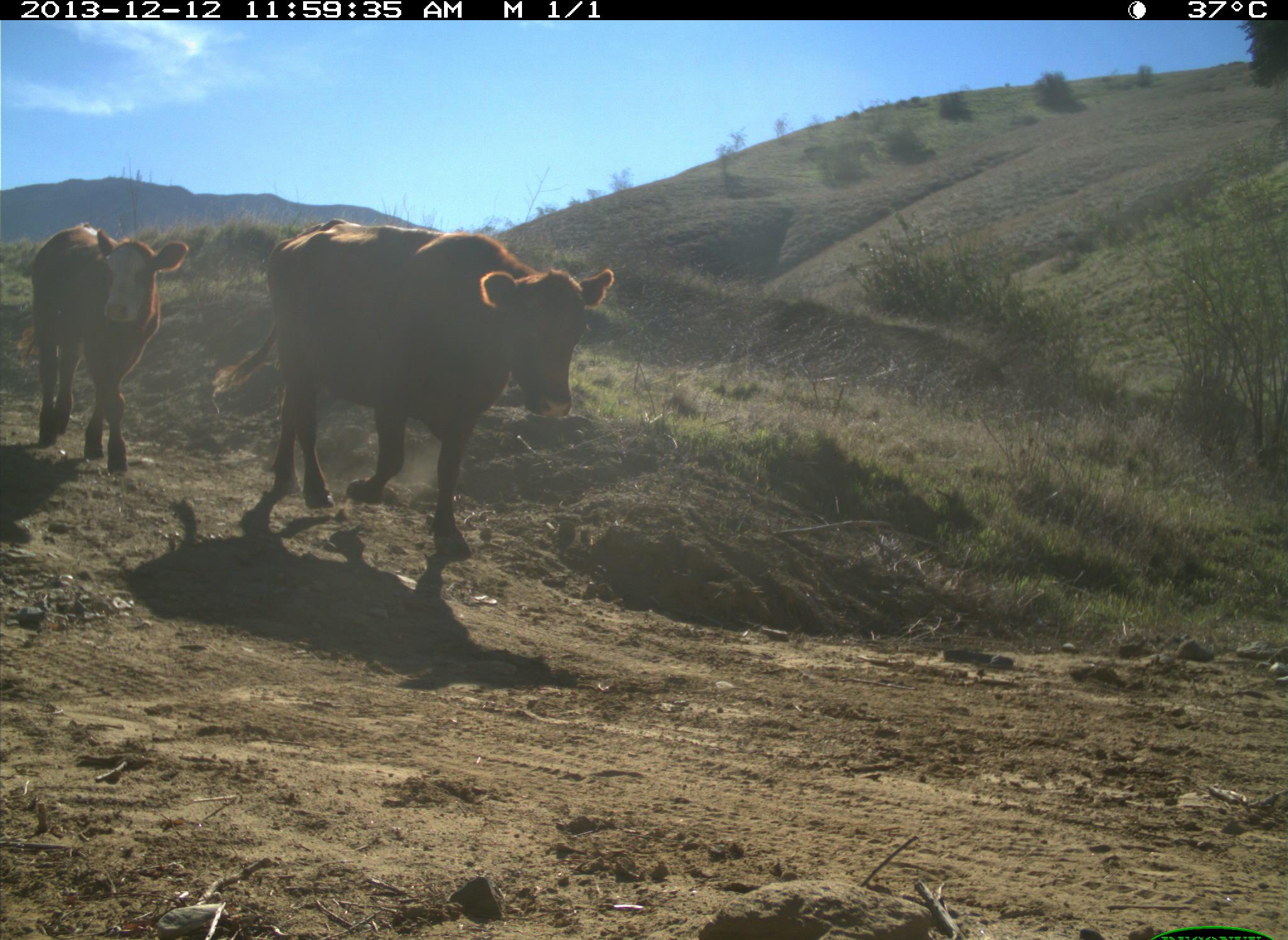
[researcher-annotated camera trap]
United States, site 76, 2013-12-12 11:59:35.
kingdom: Animalia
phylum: Chordata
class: Mammalia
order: Artiodactyla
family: Bovidae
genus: Bos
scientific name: Bos taurus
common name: cow